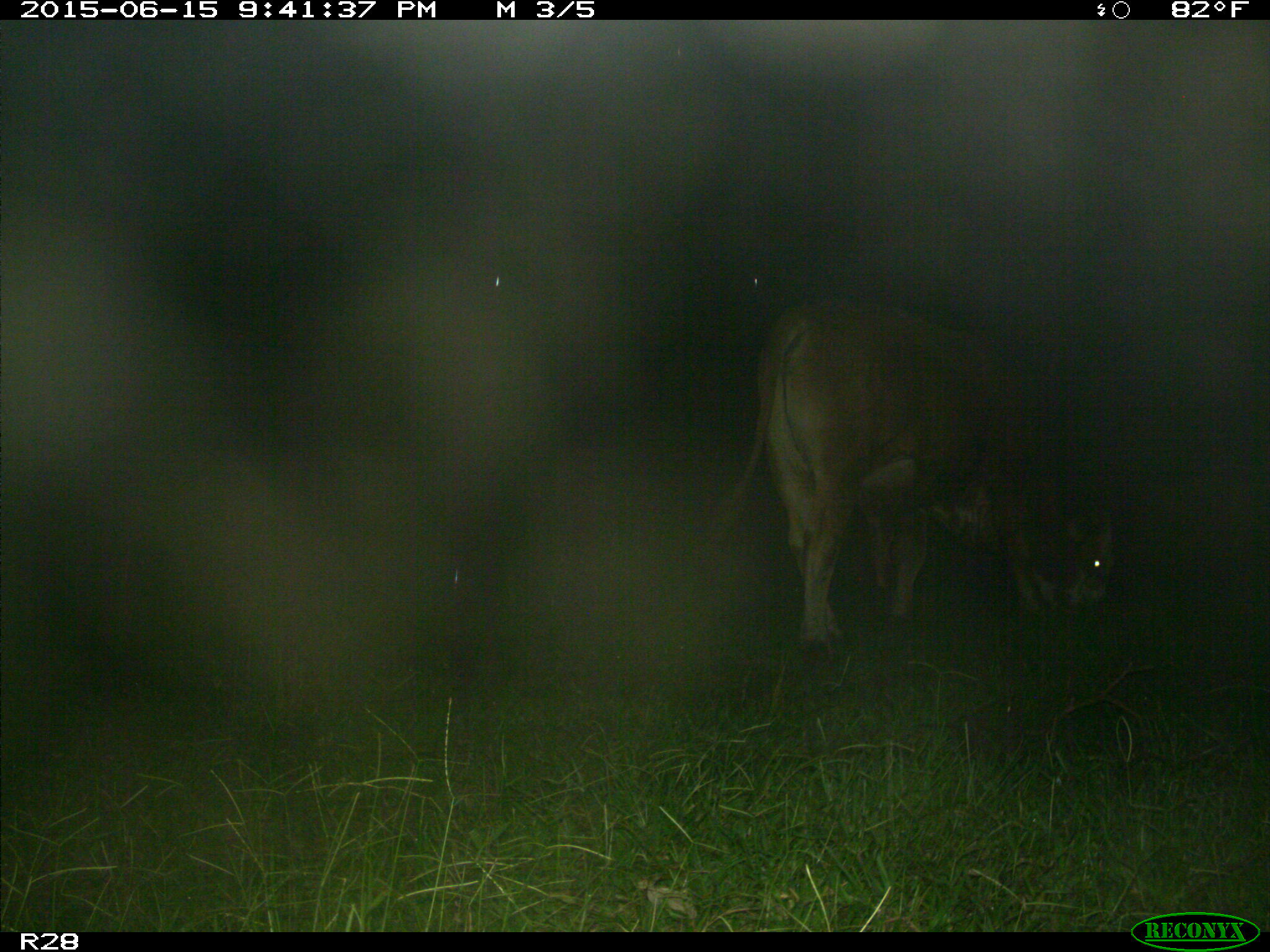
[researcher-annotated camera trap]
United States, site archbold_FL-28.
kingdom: Animalia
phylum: Chordata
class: Mammalia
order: Artiodactyla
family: Bovidae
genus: Bos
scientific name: Bos taurus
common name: domestic cow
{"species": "Bos taurus (domestic cow)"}